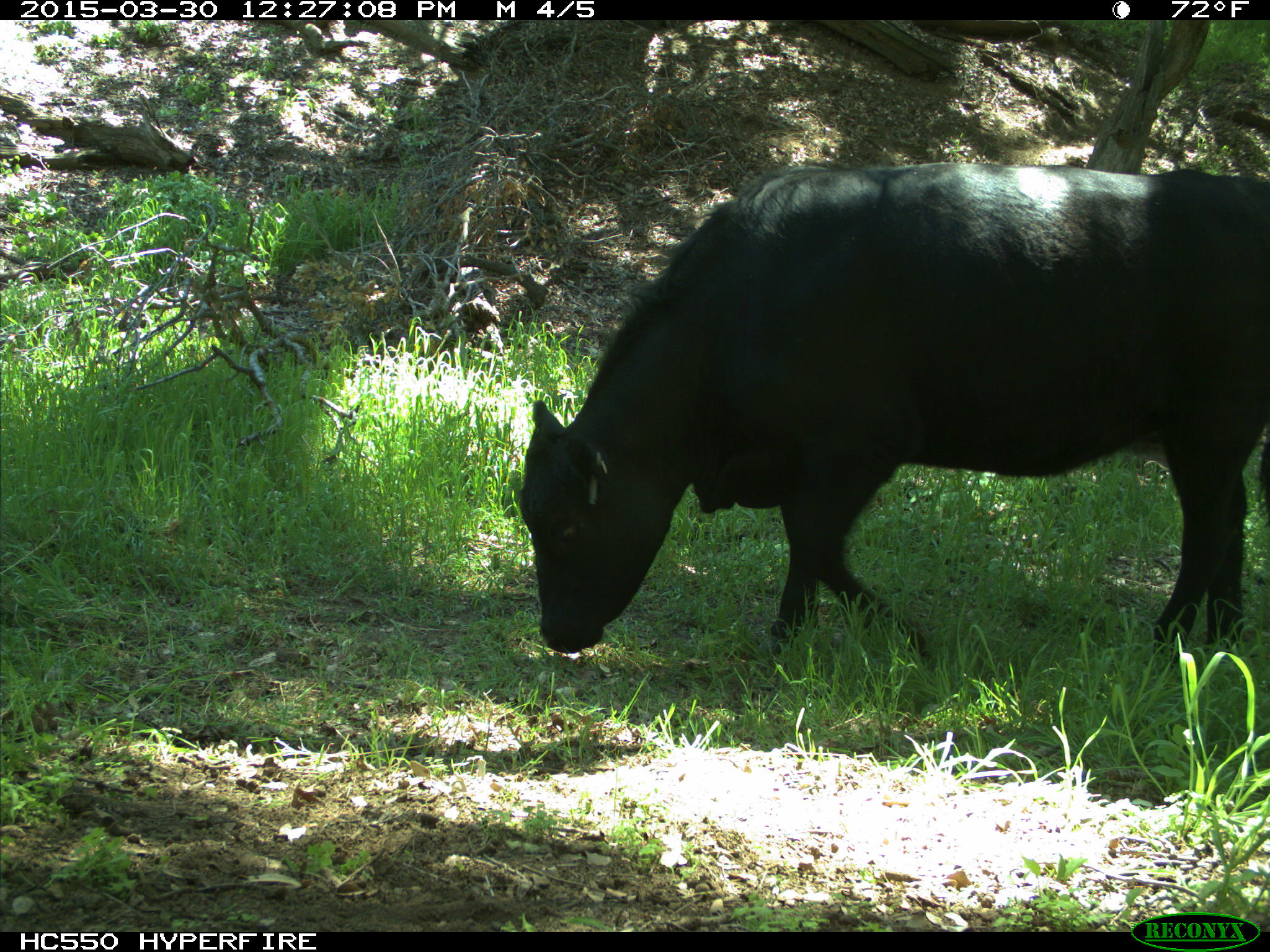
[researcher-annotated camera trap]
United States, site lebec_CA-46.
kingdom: Animalia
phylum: Chordata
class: Mammalia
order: Artiodactyla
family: Bovidae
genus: Bos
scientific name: Bos taurus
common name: domestic cow